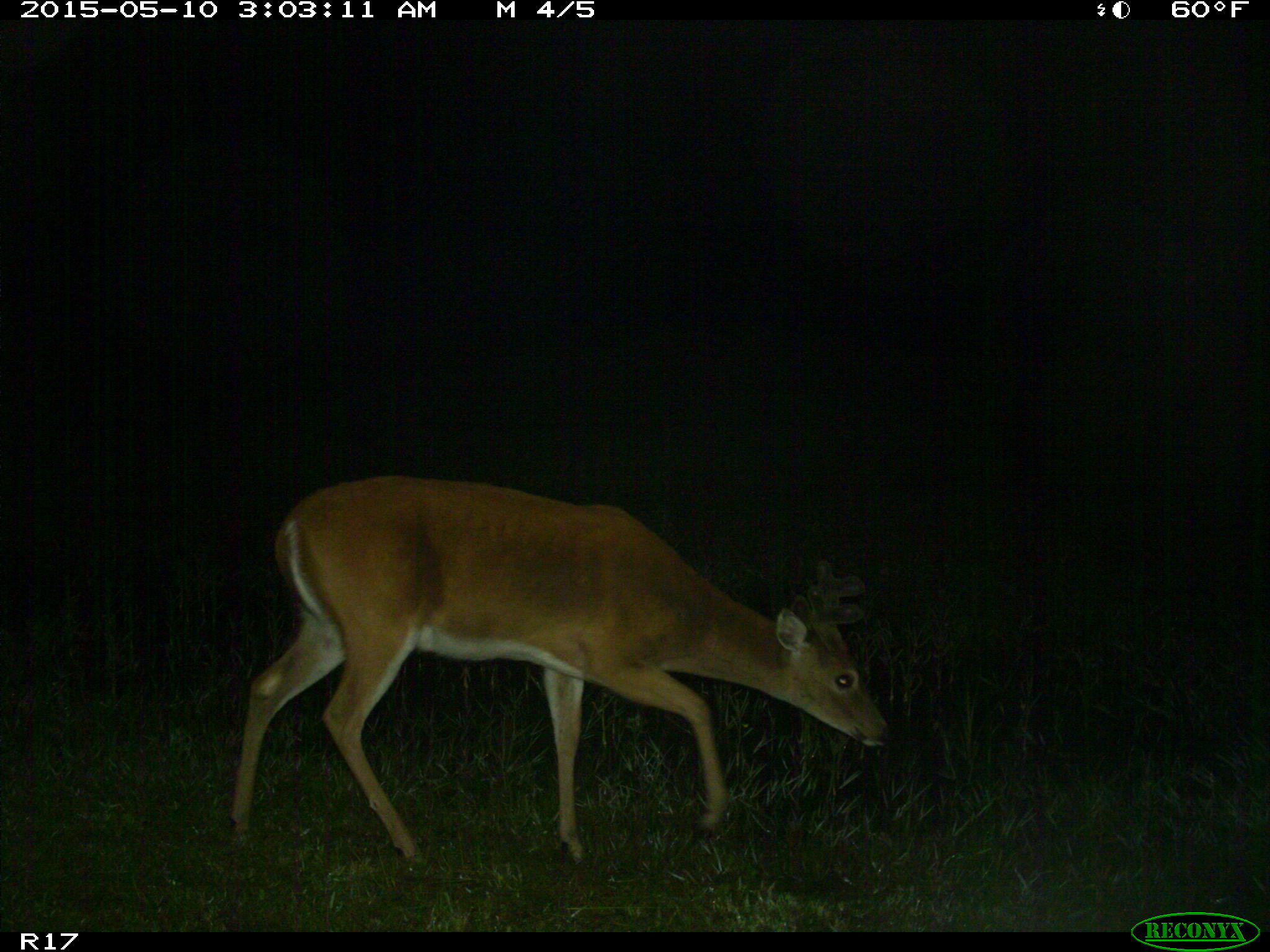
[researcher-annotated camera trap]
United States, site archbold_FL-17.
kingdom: Animalia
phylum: Chordata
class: Mammalia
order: Artiodactyla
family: Cervidae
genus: Odocoileus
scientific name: Odocoileus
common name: deer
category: unidentified deer